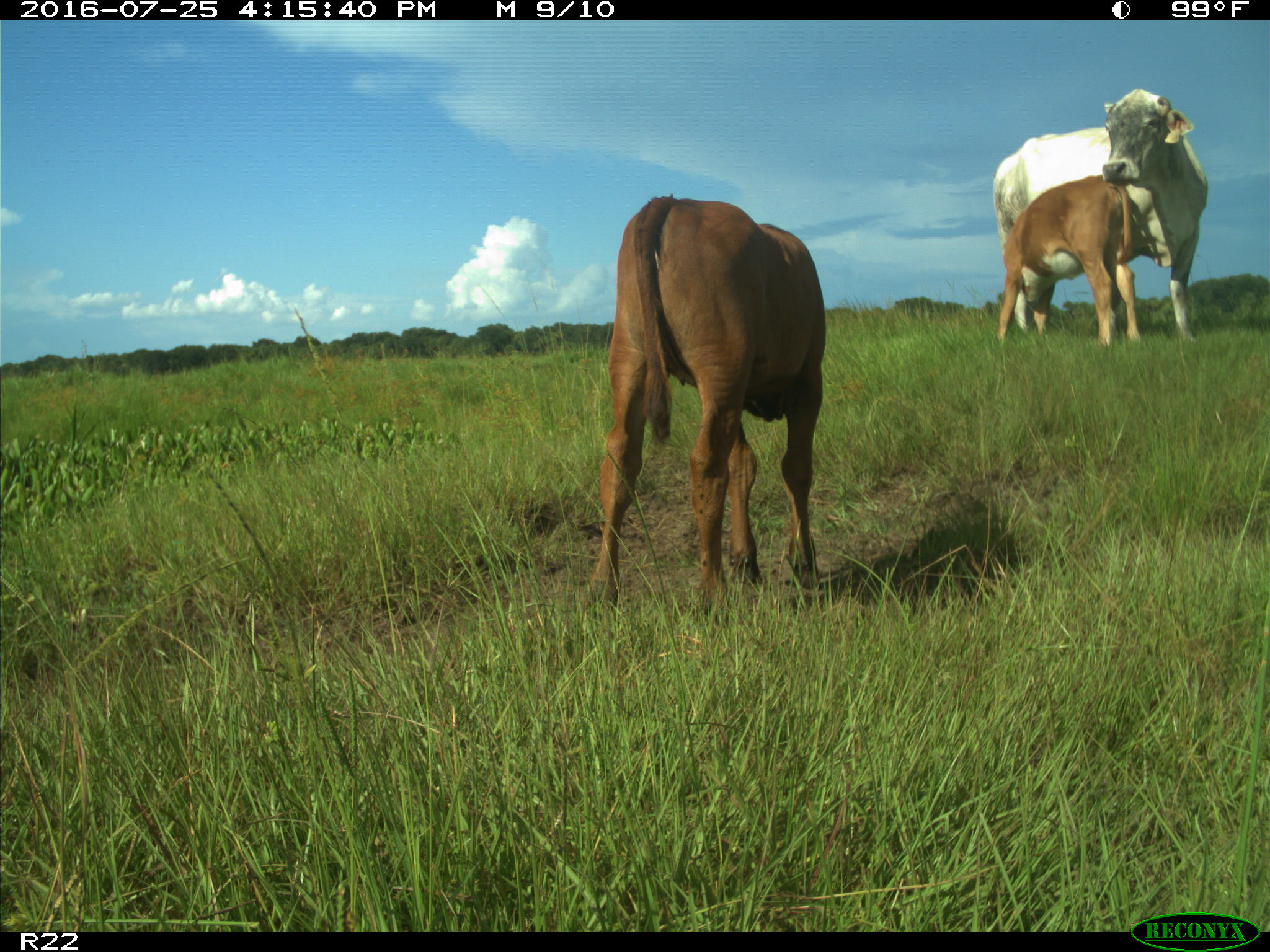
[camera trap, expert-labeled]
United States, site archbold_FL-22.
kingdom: Animalia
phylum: Chordata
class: Mammalia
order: Artiodactyla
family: Bovidae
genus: Bos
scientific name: Bos taurus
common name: domestic cow